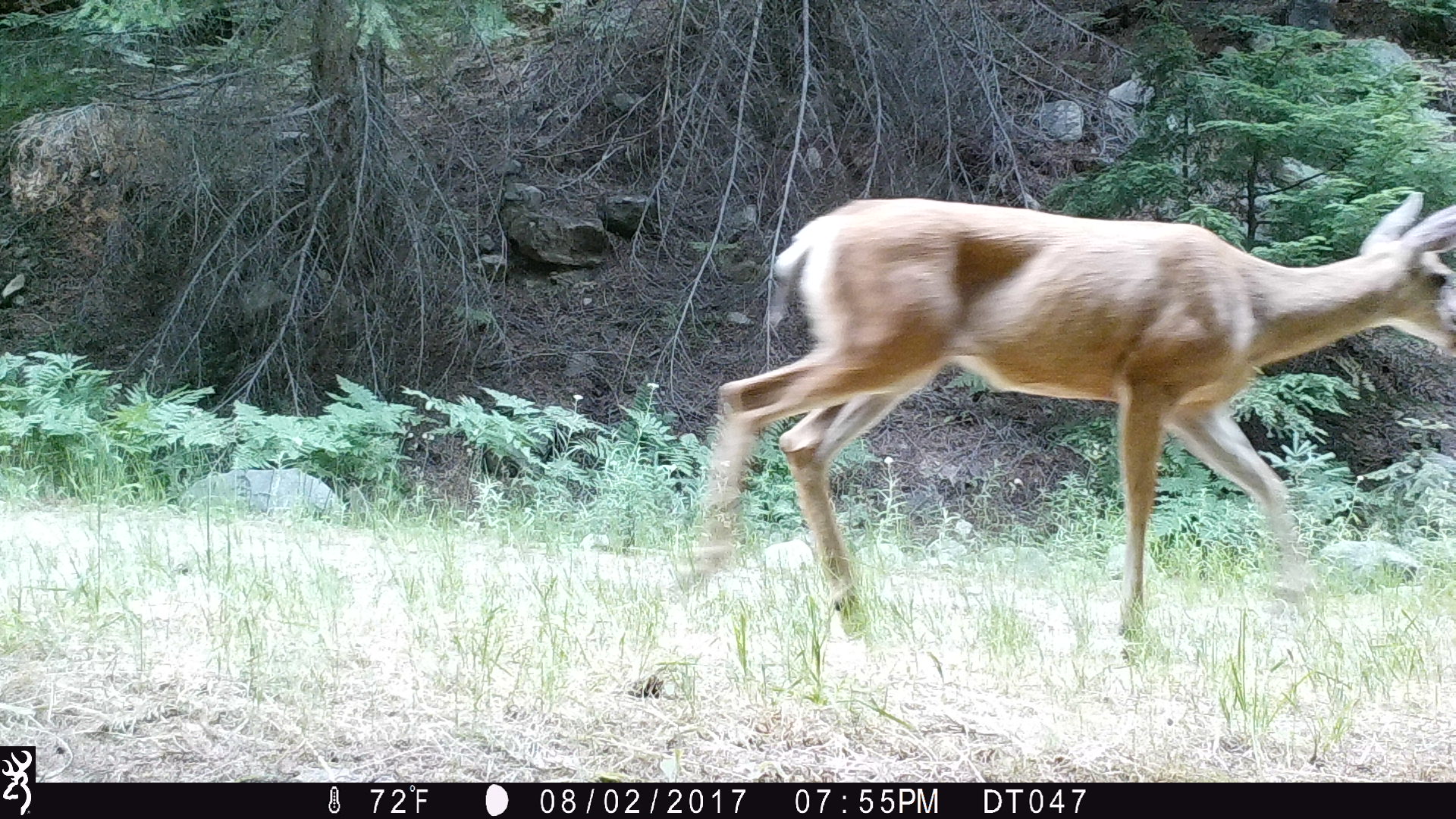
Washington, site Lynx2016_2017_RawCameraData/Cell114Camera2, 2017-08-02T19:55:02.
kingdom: Animalia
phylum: Chordata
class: Mammalia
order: Artiodactyla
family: Cervidae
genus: Odocoileus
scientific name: Odocoileus hemionus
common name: mule deer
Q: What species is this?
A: Odocoileus hemionus (mule deer).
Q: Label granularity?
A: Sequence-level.